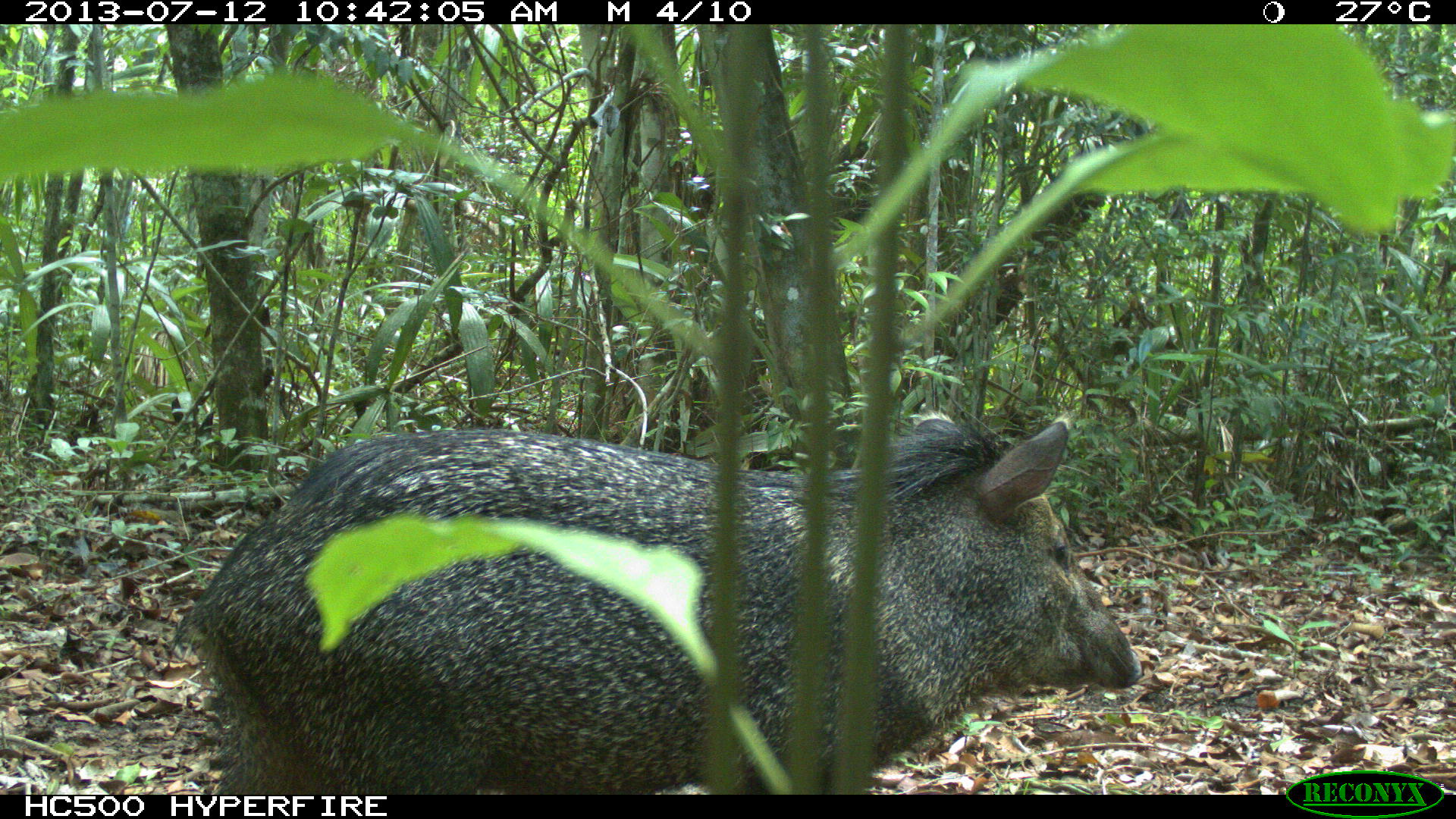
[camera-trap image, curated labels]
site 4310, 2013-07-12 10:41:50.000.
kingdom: Animalia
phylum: Chordata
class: Mammalia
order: Artiodactyla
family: Tayassuidae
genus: Pecari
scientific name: Pecari tajacu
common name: collared peccary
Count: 13.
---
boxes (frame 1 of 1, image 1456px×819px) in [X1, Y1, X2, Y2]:
pecari tajacu: [168, 409, 1142, 794]